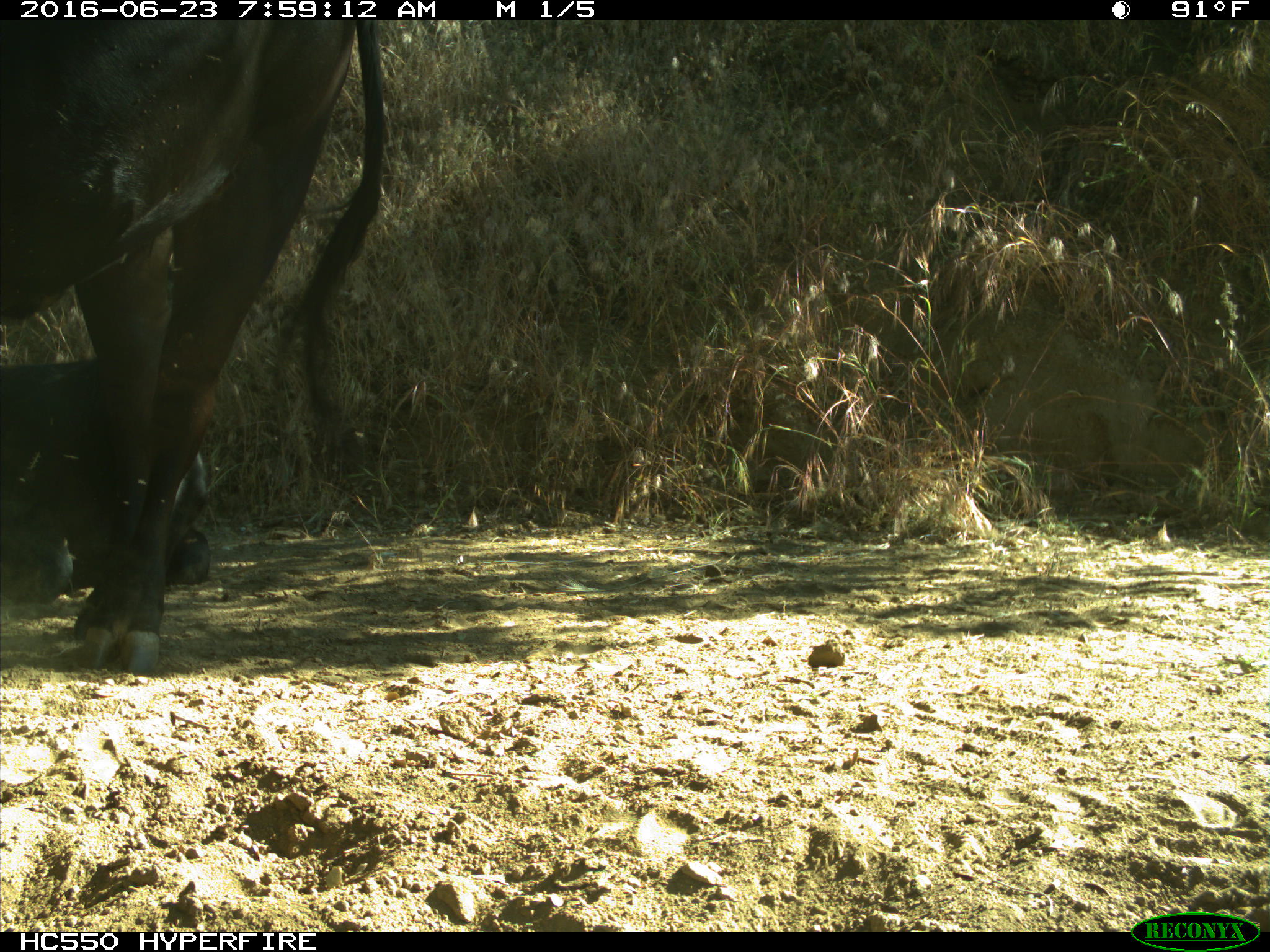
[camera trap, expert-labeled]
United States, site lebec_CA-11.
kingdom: Animalia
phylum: Chordata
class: Mammalia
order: Artiodactyla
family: Bovidae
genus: Bos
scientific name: Bos taurus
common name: domestic cow